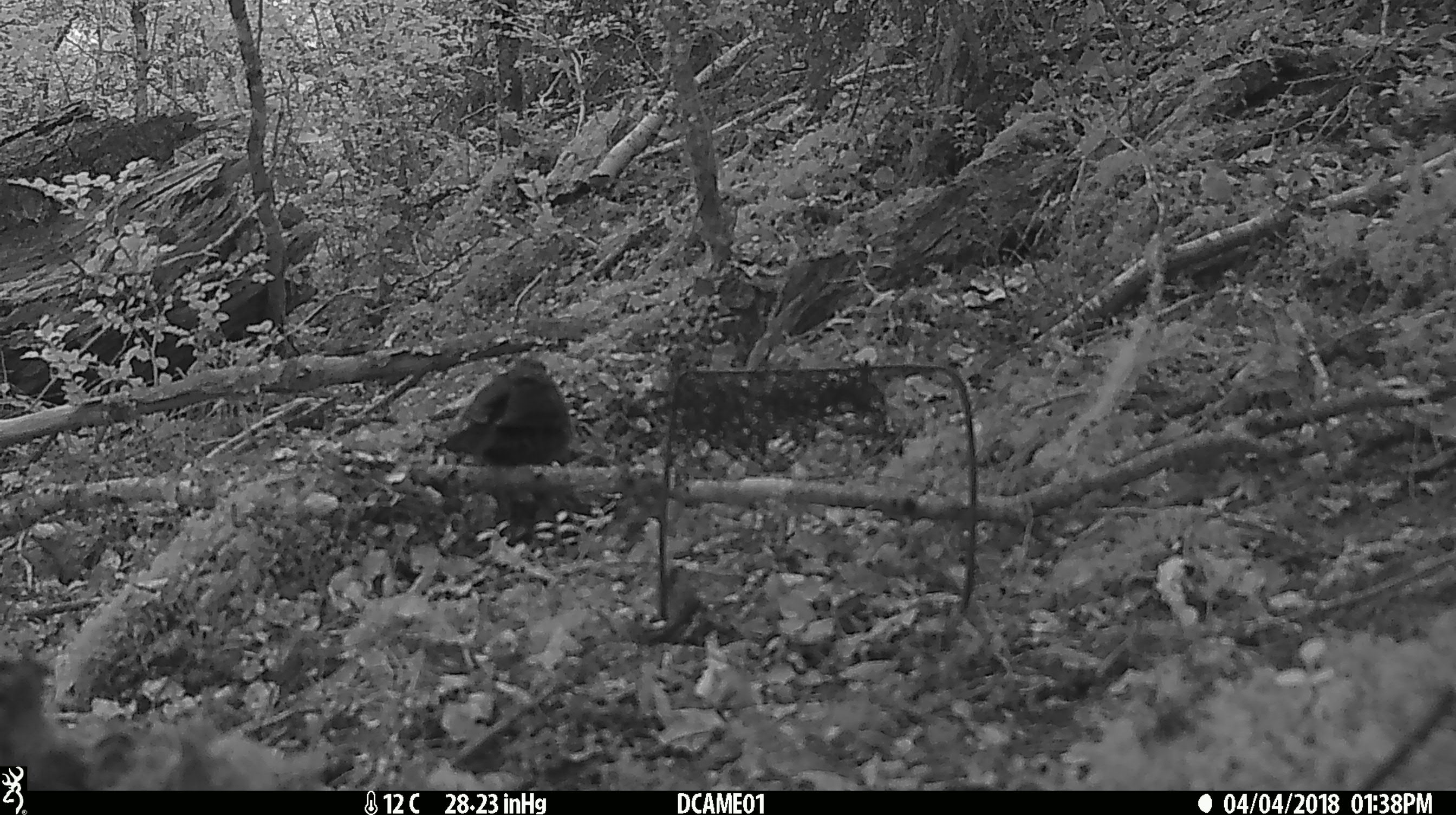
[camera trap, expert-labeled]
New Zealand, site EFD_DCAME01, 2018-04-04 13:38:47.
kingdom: Animalia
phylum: Chordata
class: Aves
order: Passeriformes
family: Turdidae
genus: Turdus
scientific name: Turdus merula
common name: eurasian blackbird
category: blackbird